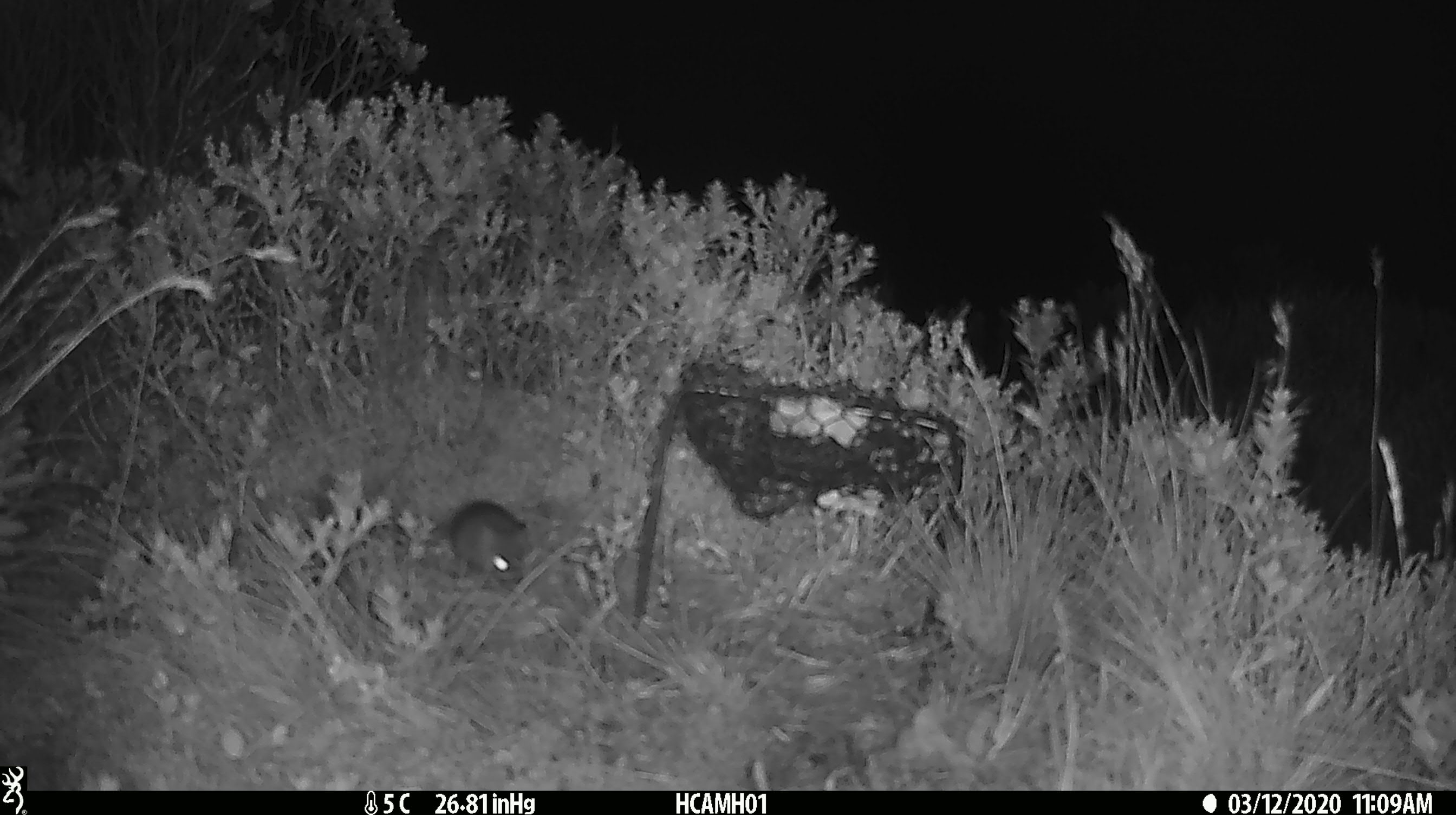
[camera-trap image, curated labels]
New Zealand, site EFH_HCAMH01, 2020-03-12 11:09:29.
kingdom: Animalia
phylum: Chordata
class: Mammalia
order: Rodentia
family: Muridae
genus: Mus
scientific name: Mus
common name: mouse